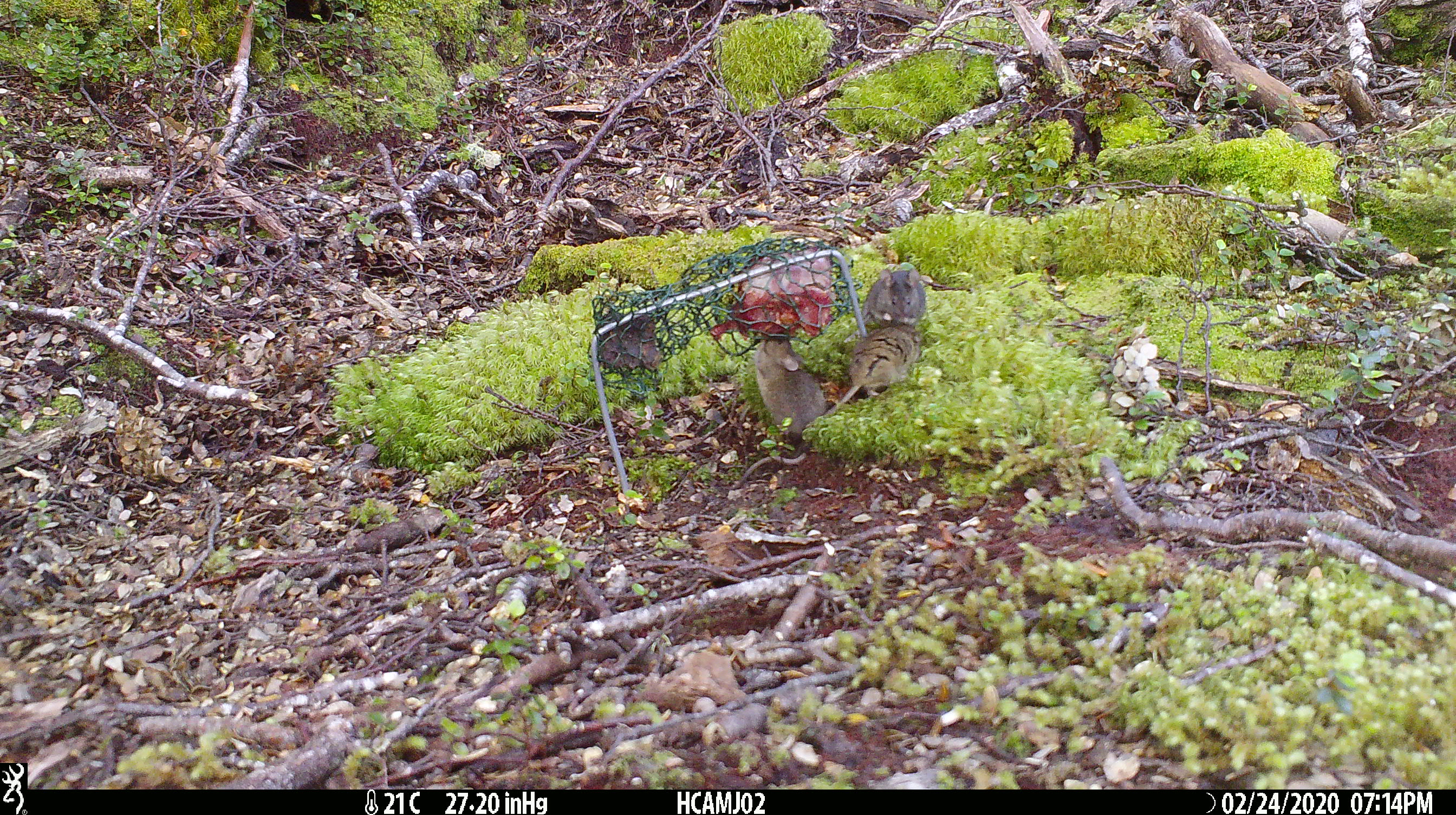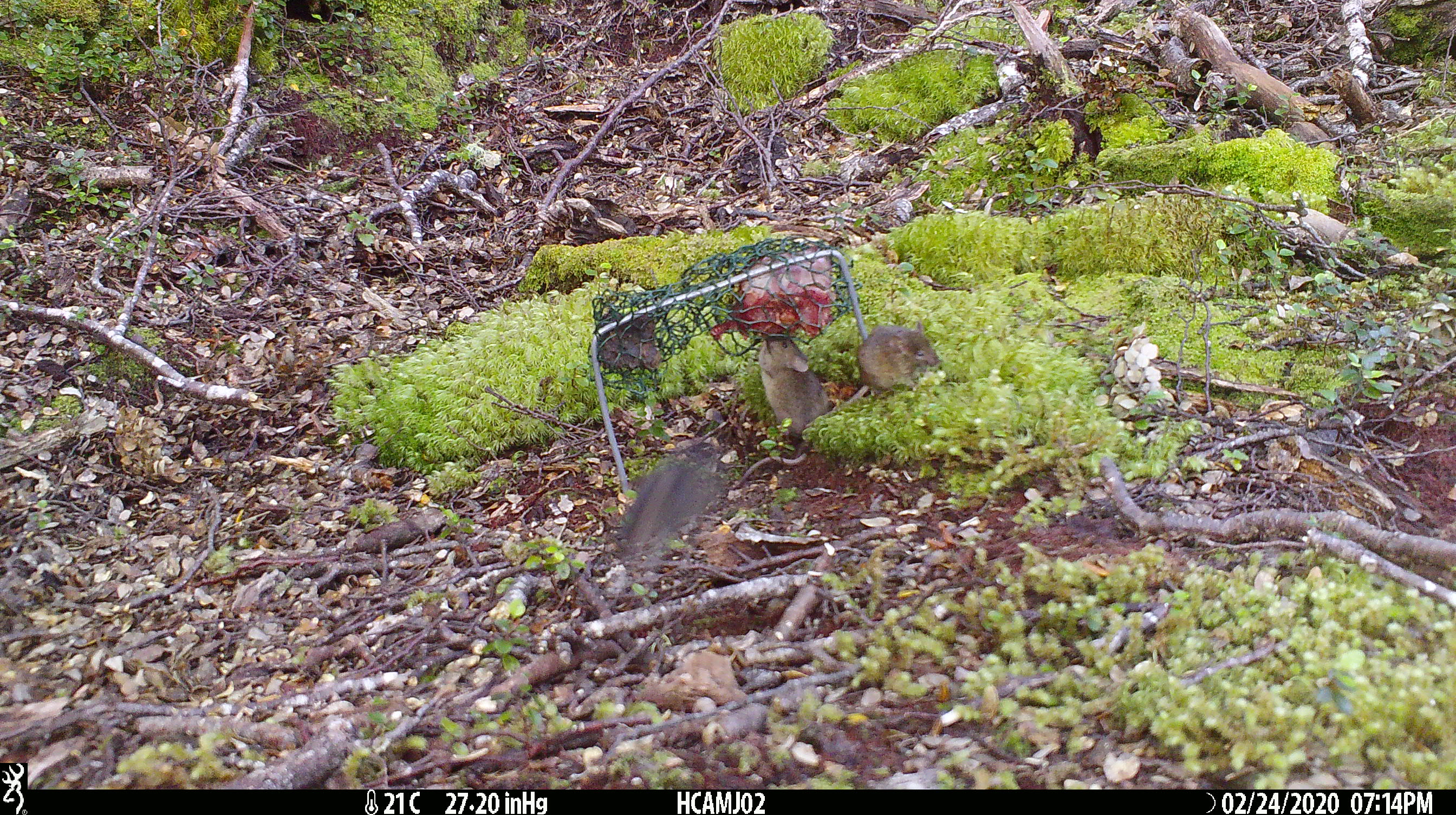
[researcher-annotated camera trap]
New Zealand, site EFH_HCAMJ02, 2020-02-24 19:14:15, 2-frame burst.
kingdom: Animalia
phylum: Chordata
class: Mammalia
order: Rodentia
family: Muridae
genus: Mus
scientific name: Mus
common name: mouse